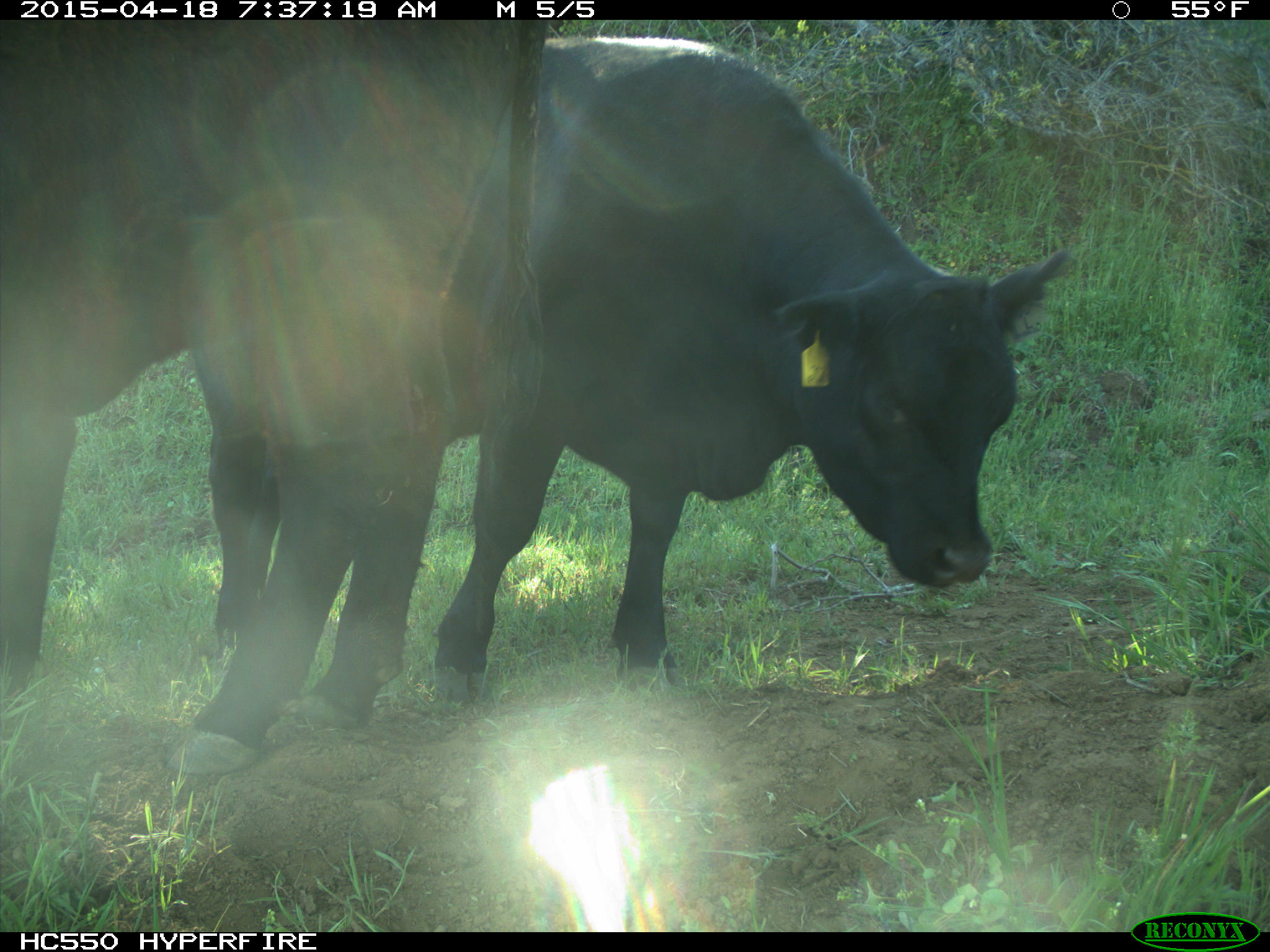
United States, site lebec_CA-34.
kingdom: Animalia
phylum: Chordata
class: Mammalia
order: Artiodactyla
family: Bovidae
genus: Bos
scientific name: Bos taurus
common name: domestic cow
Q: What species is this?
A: Bos taurus (domestic cow).